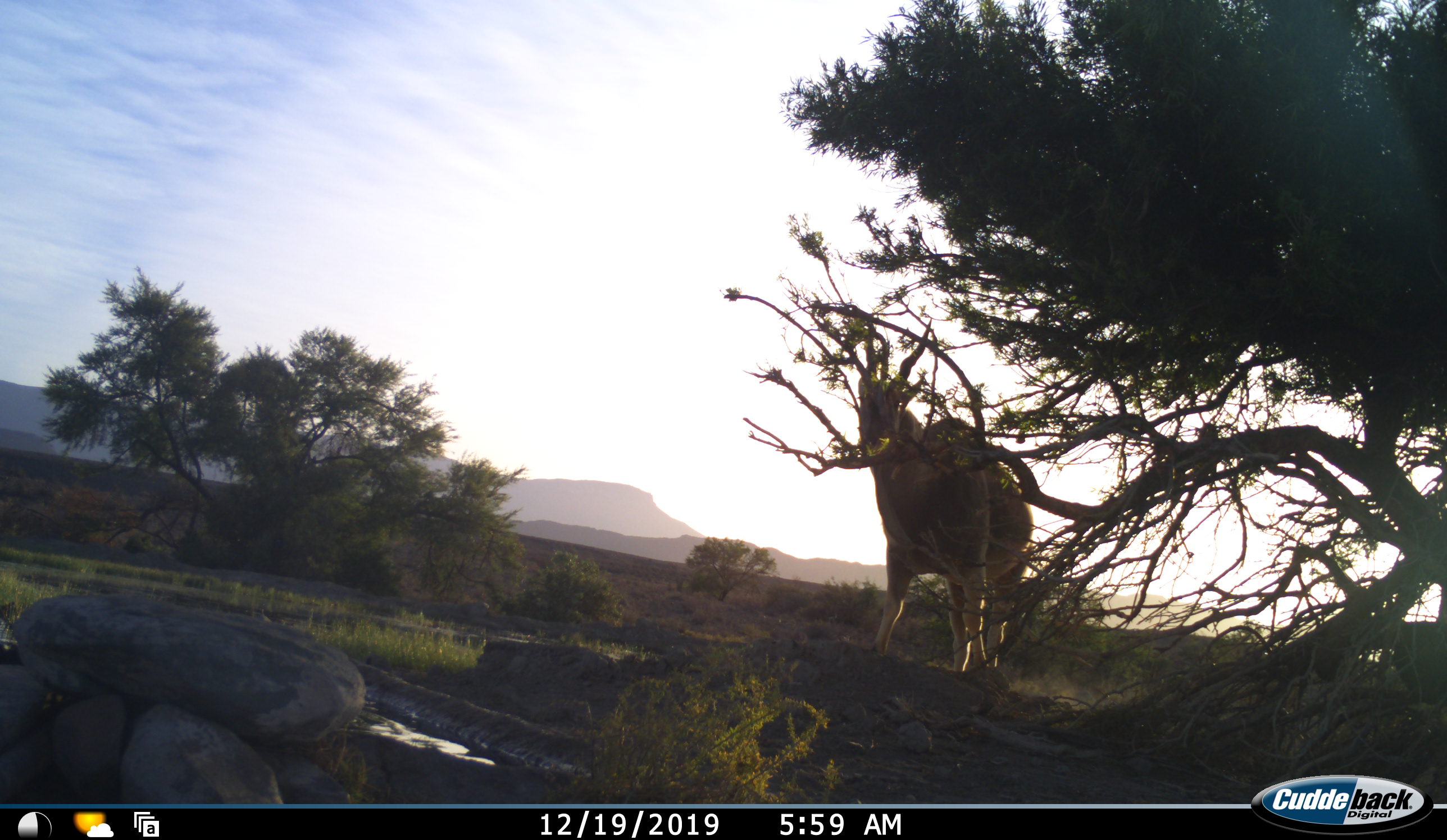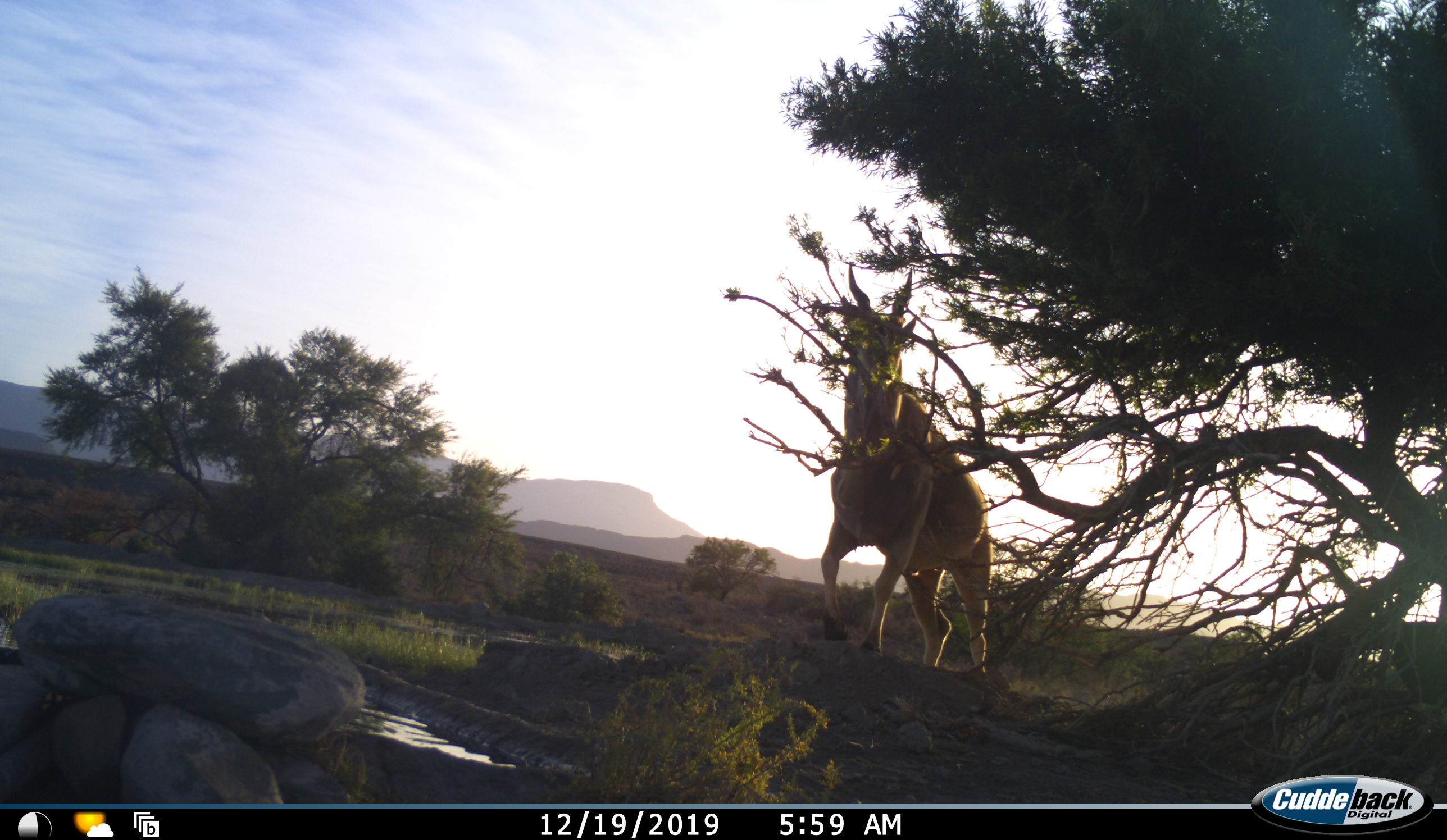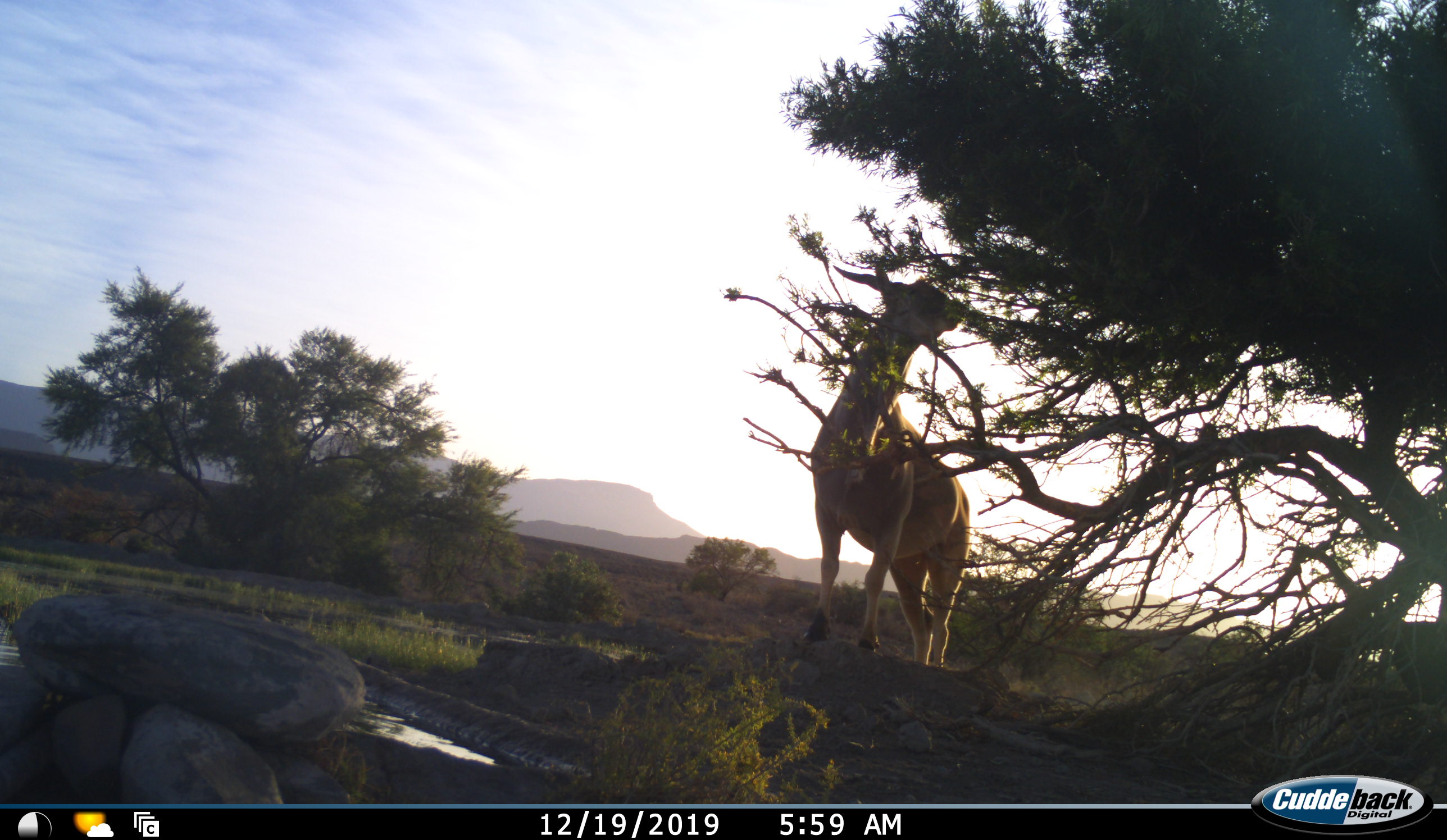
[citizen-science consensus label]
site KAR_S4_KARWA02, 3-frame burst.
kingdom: Animalia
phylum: Chordata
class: Mammalia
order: Artiodactyla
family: Bovidae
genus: Tragelaphus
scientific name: Tragelaphus oryx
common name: eland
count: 1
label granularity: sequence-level